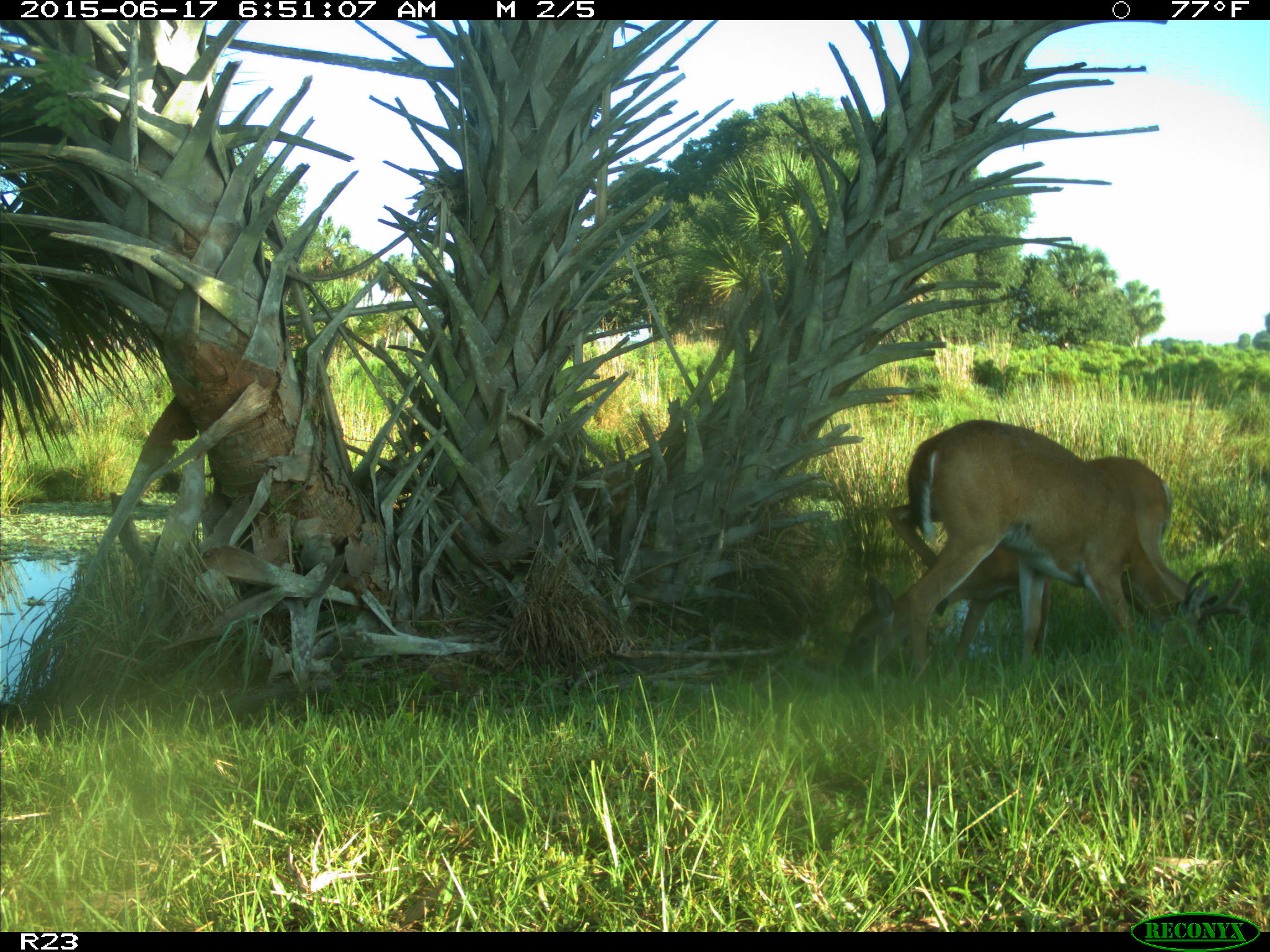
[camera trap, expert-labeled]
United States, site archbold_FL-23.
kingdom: Animalia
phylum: Chordata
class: Mammalia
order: Artiodactyla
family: Bovidae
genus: Bos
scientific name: Bos taurus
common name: domestic cow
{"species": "Bos taurus (domestic cow)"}